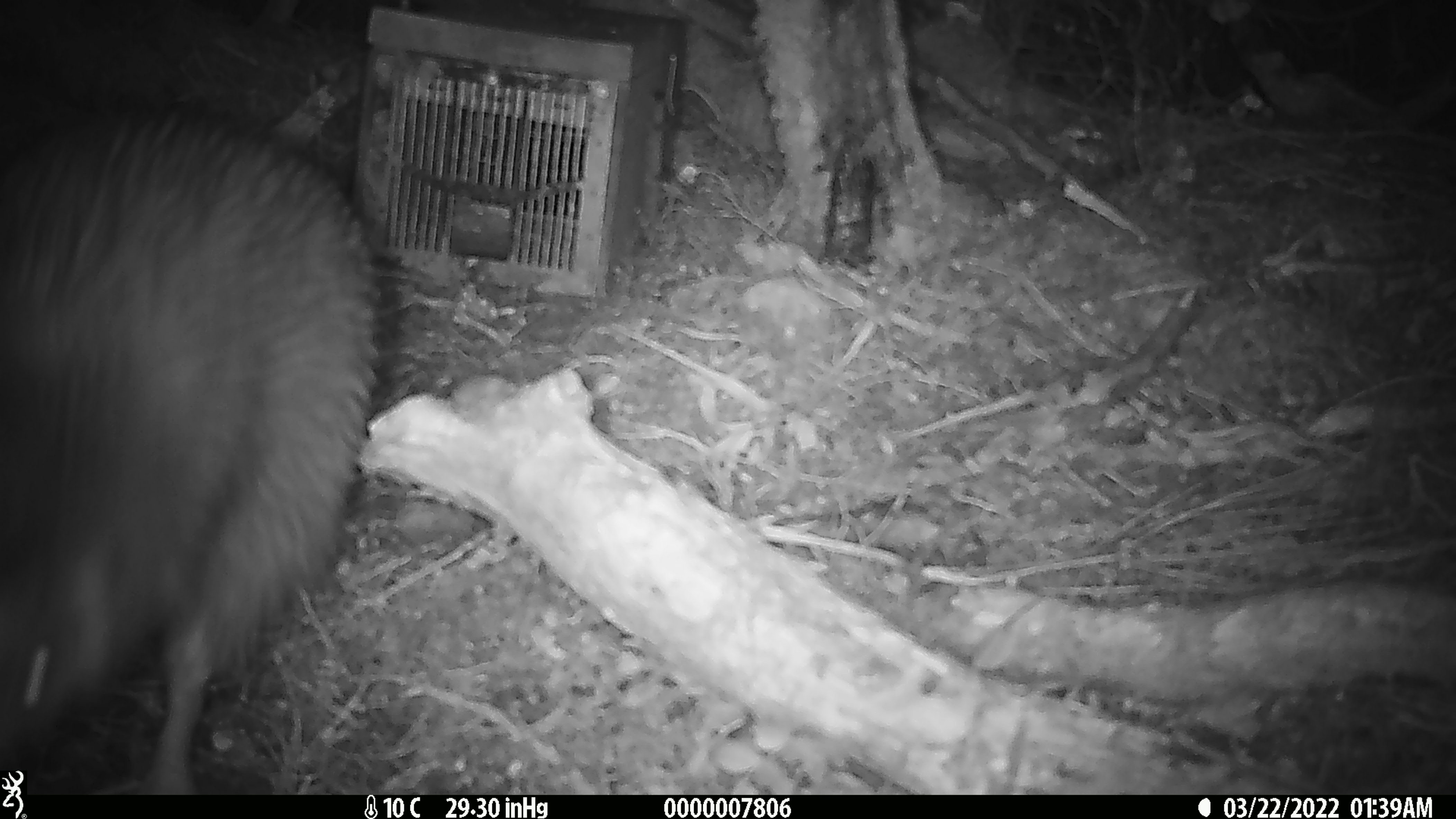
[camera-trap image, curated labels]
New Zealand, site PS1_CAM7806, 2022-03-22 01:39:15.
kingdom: Animalia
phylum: Chordata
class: Aves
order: Apterygiformes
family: Apterygidae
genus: Apteryx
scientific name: Apteryx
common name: kiwi